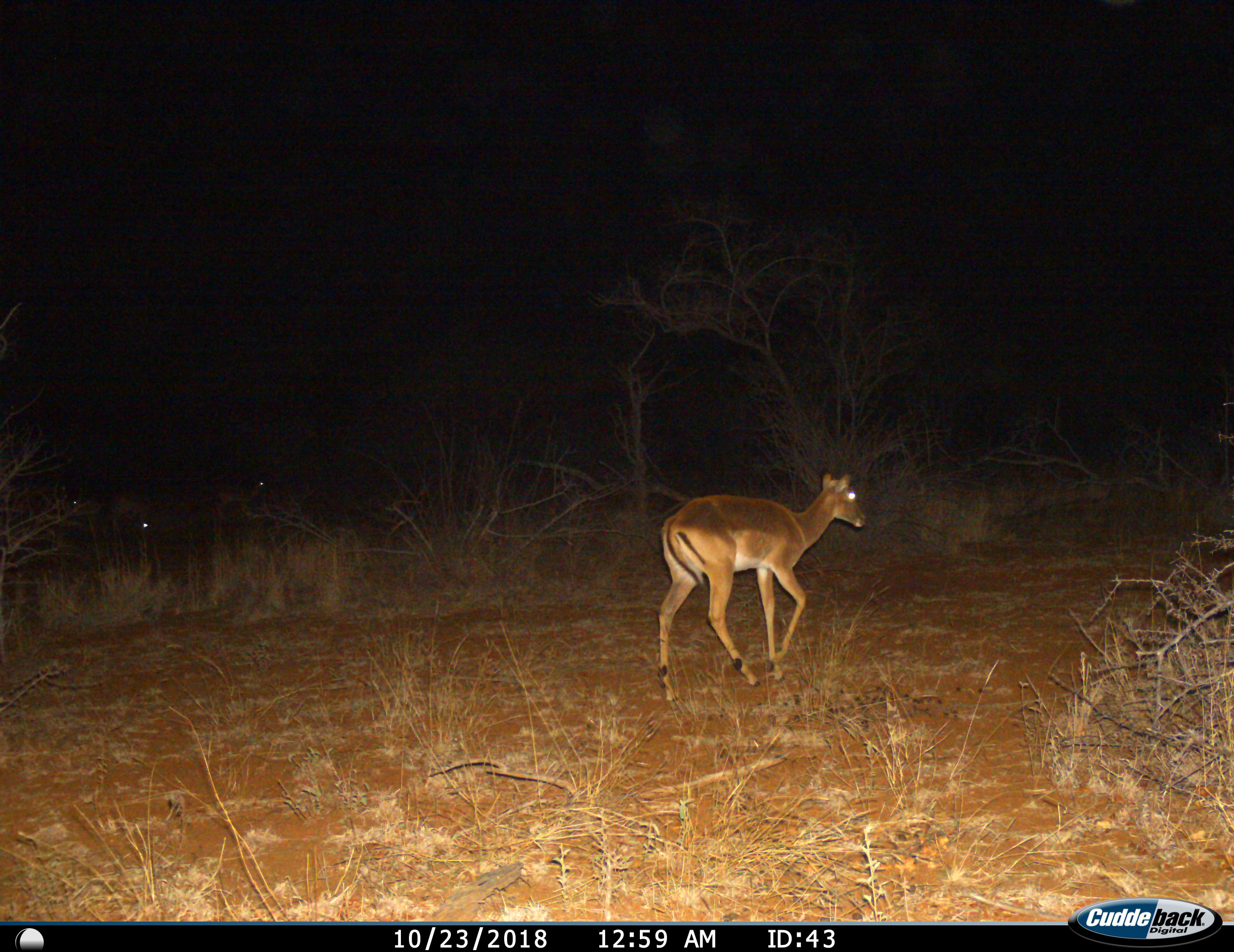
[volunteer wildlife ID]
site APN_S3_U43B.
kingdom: Animalia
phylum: Chordata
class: Mammalia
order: Artiodactyla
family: Bovidae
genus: Aepyceros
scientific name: Aepyceros melampus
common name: impala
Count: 1.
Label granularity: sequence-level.